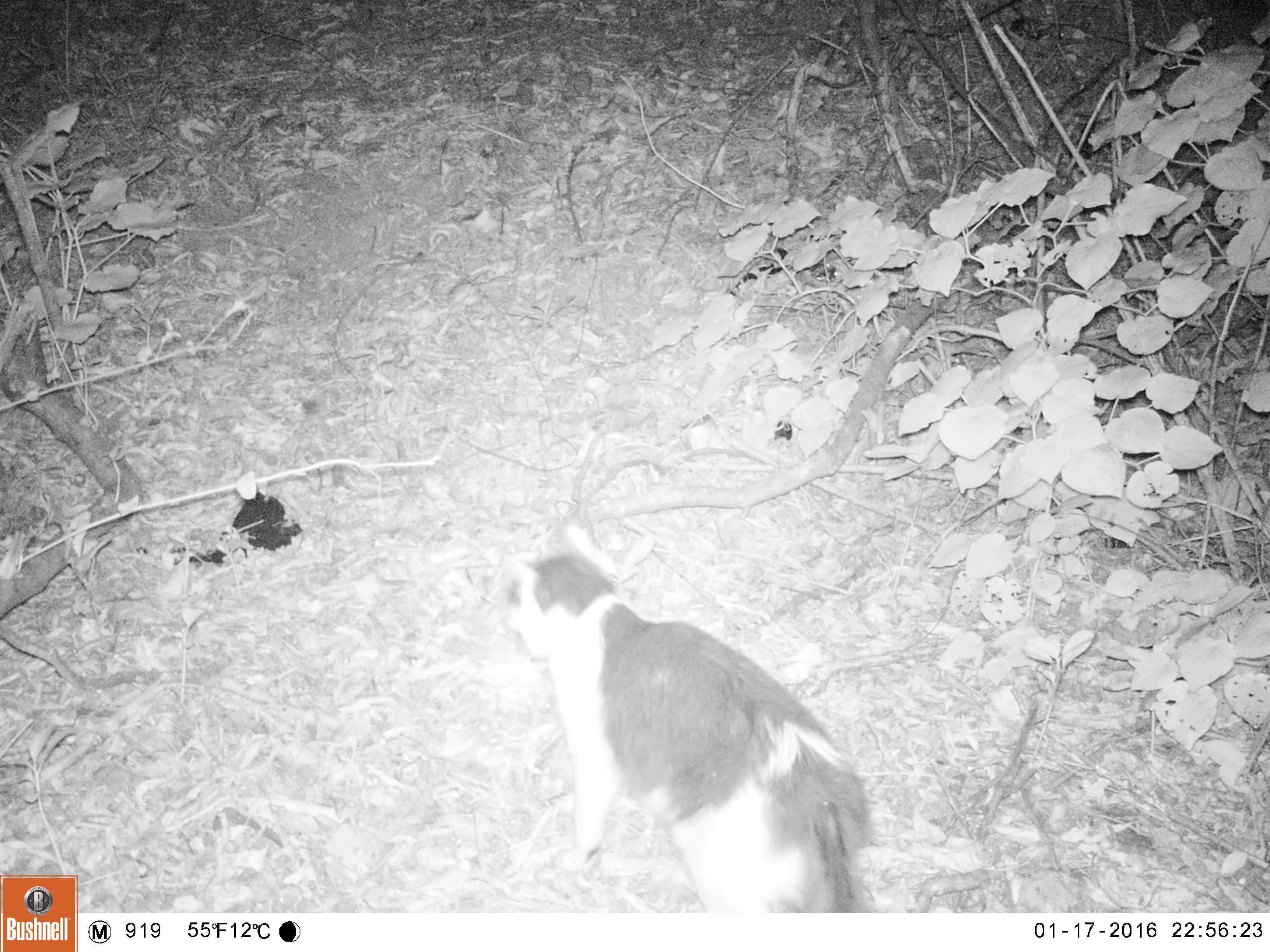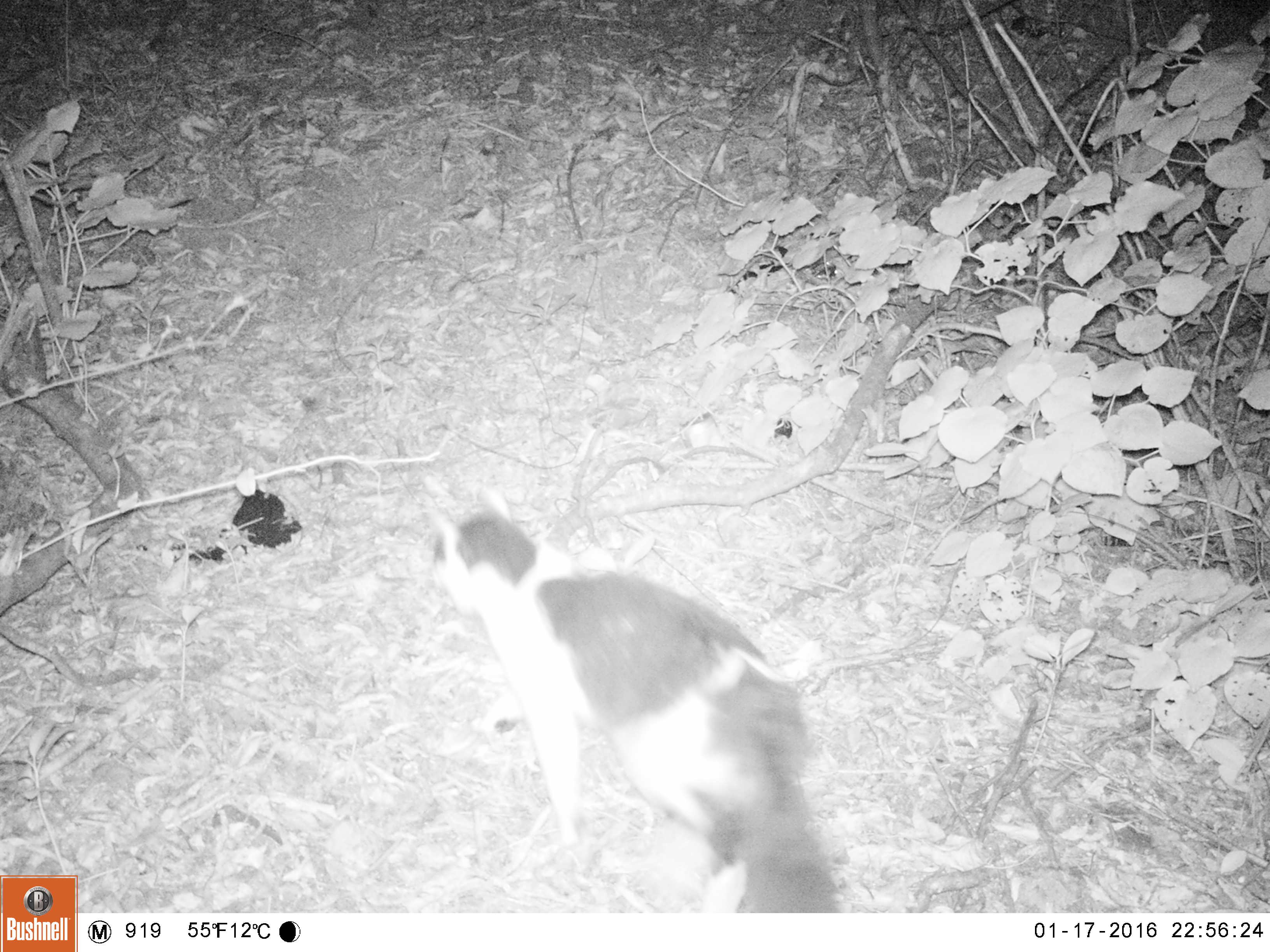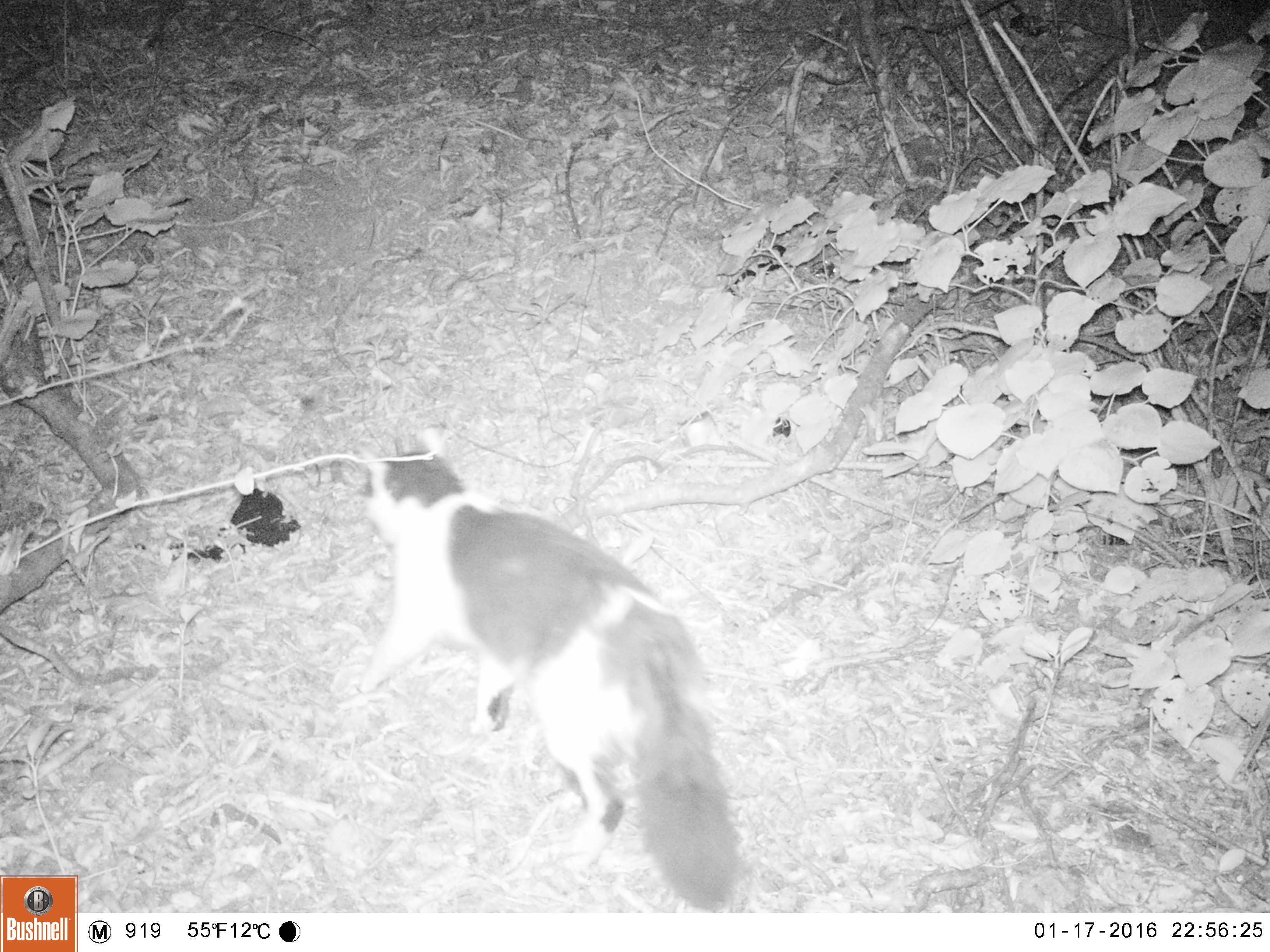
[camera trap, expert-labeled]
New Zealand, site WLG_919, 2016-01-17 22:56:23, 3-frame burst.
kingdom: Animalia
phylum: Chordata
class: Mammalia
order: Carnivora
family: Felidae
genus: Felis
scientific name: Felis catus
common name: domestic cat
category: cat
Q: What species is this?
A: Cat (domestic cat) (Felis catus).